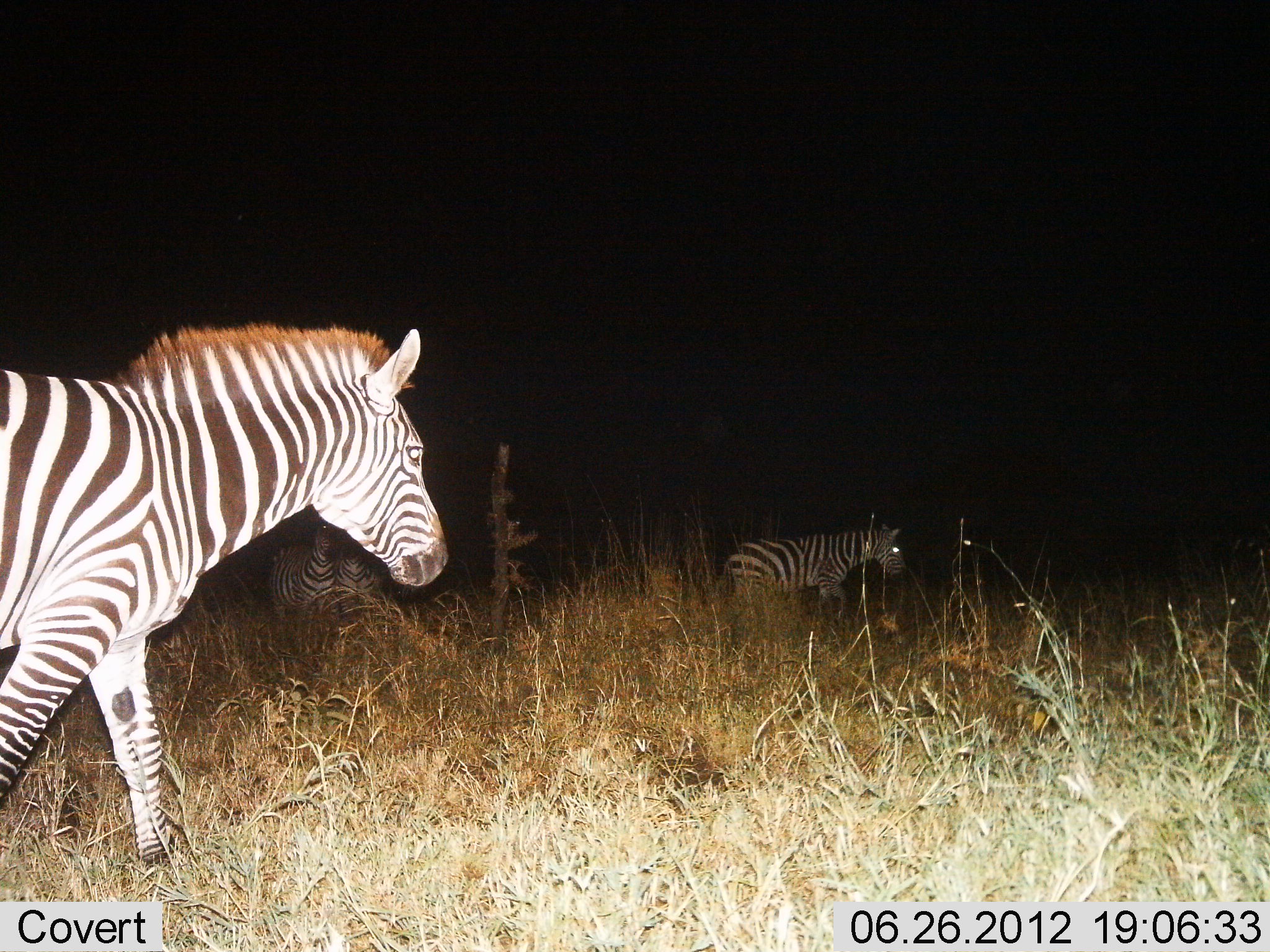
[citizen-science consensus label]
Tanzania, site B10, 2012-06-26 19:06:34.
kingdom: Animalia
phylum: Chordata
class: Mammalia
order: Perissodactyla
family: Equidae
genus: Equus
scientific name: Equus quagga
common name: plains zebra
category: zebra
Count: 4.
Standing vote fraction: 30%.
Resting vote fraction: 0%.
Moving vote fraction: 90%.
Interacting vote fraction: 0%.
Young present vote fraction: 0%.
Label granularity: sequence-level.